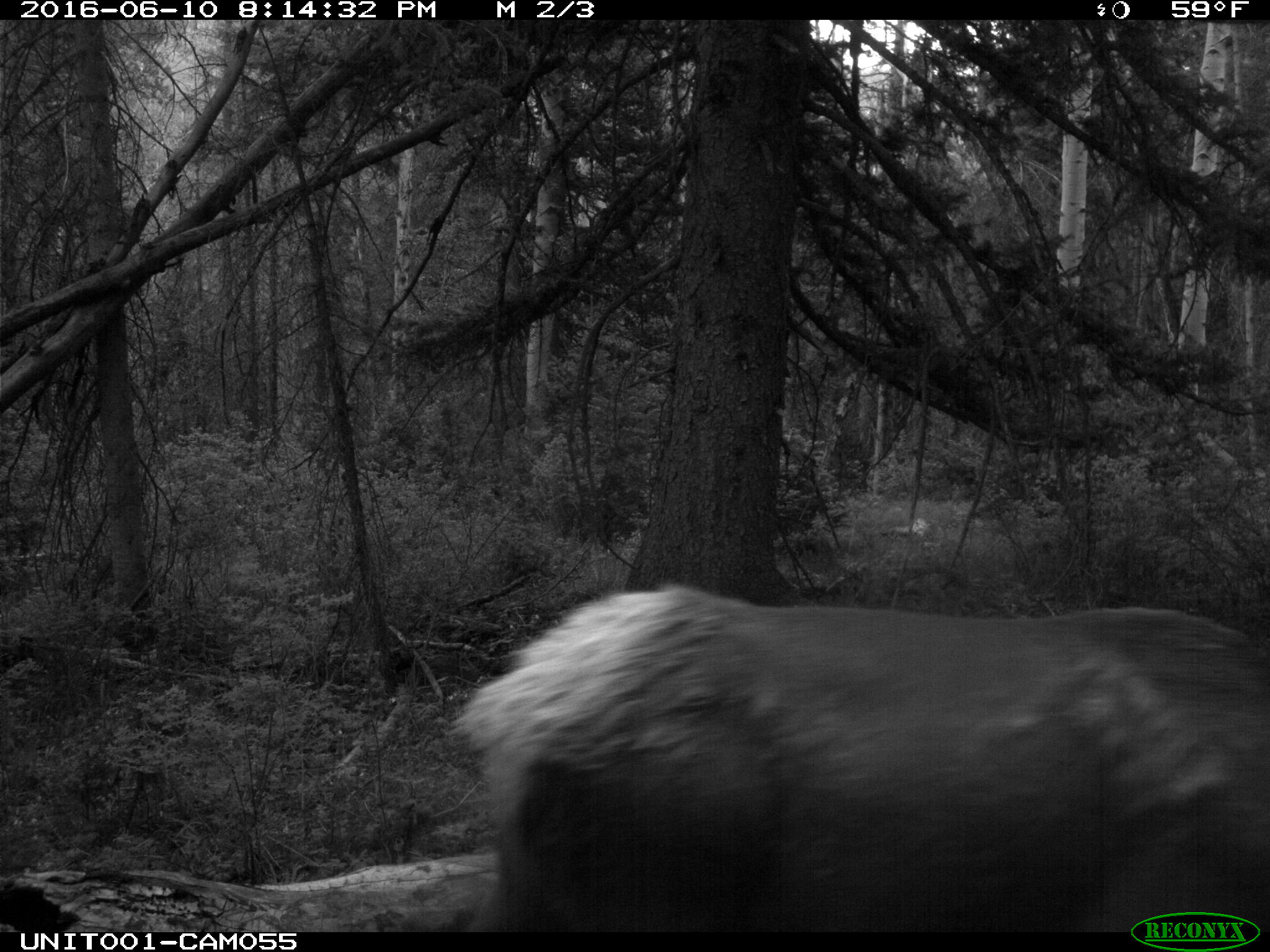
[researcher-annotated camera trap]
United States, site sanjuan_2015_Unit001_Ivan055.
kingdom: Animalia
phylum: Chordata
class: Mammalia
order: Artiodactyla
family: Cervidae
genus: Cervus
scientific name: Cervus elaphus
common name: red deer